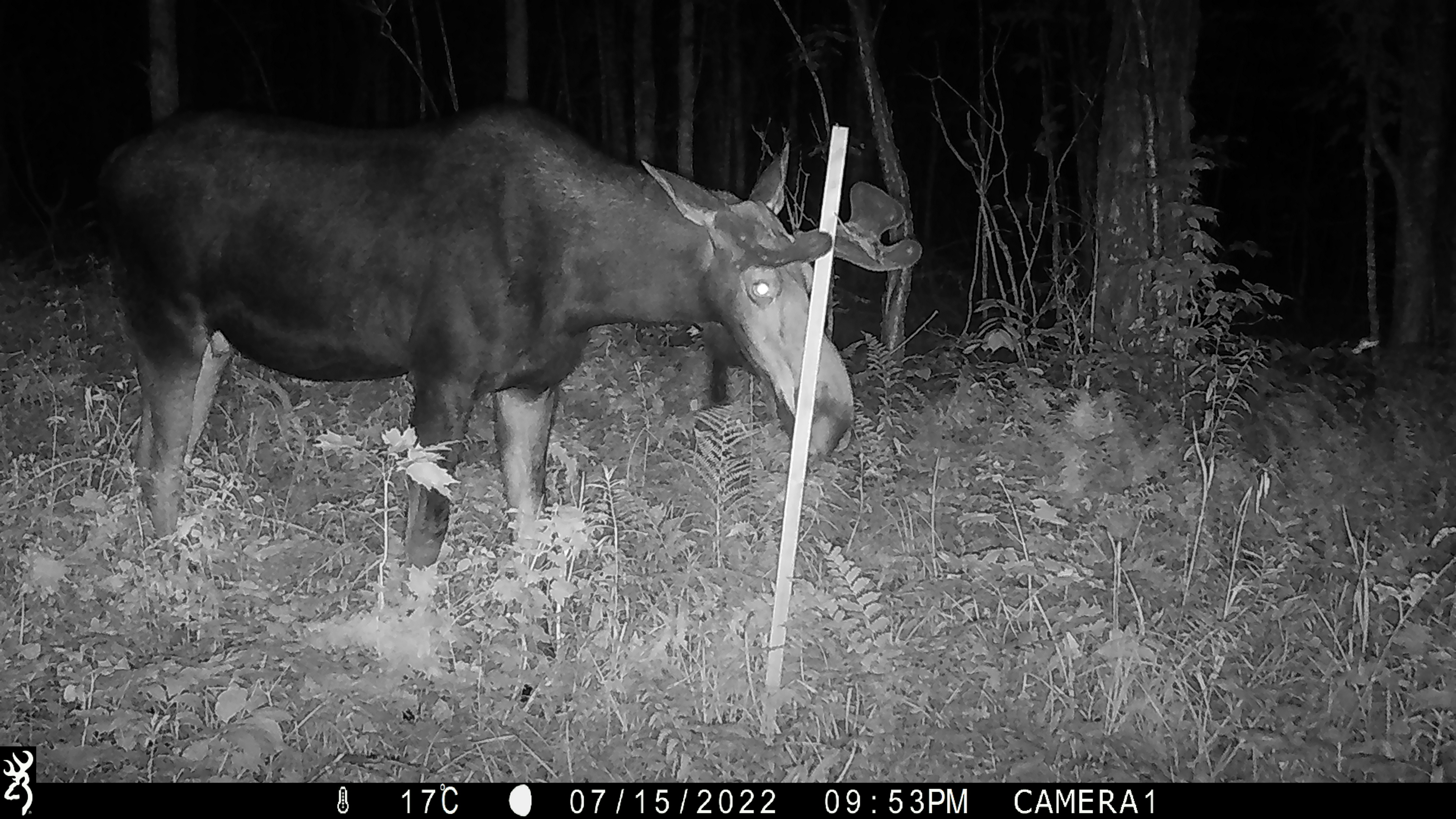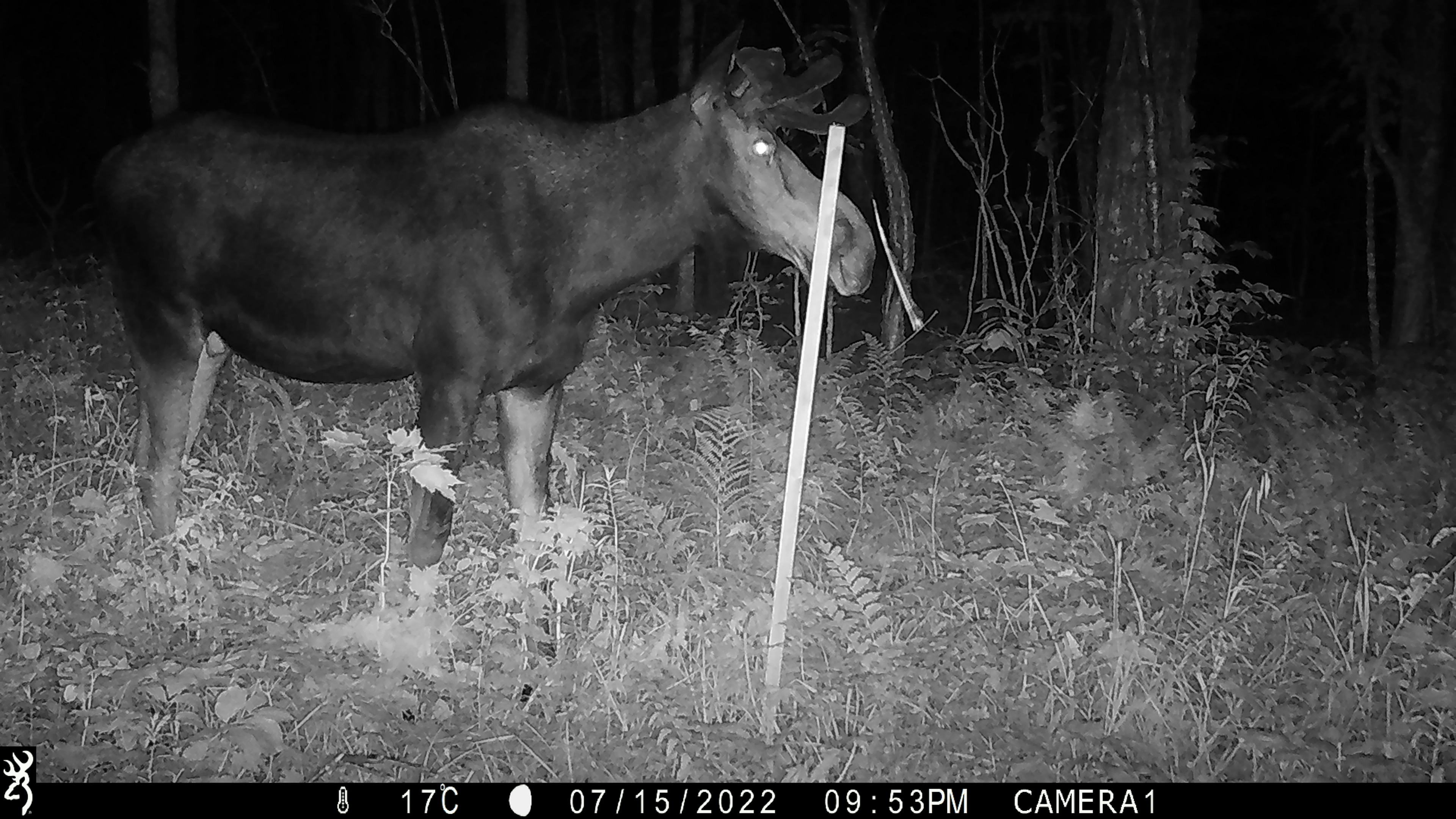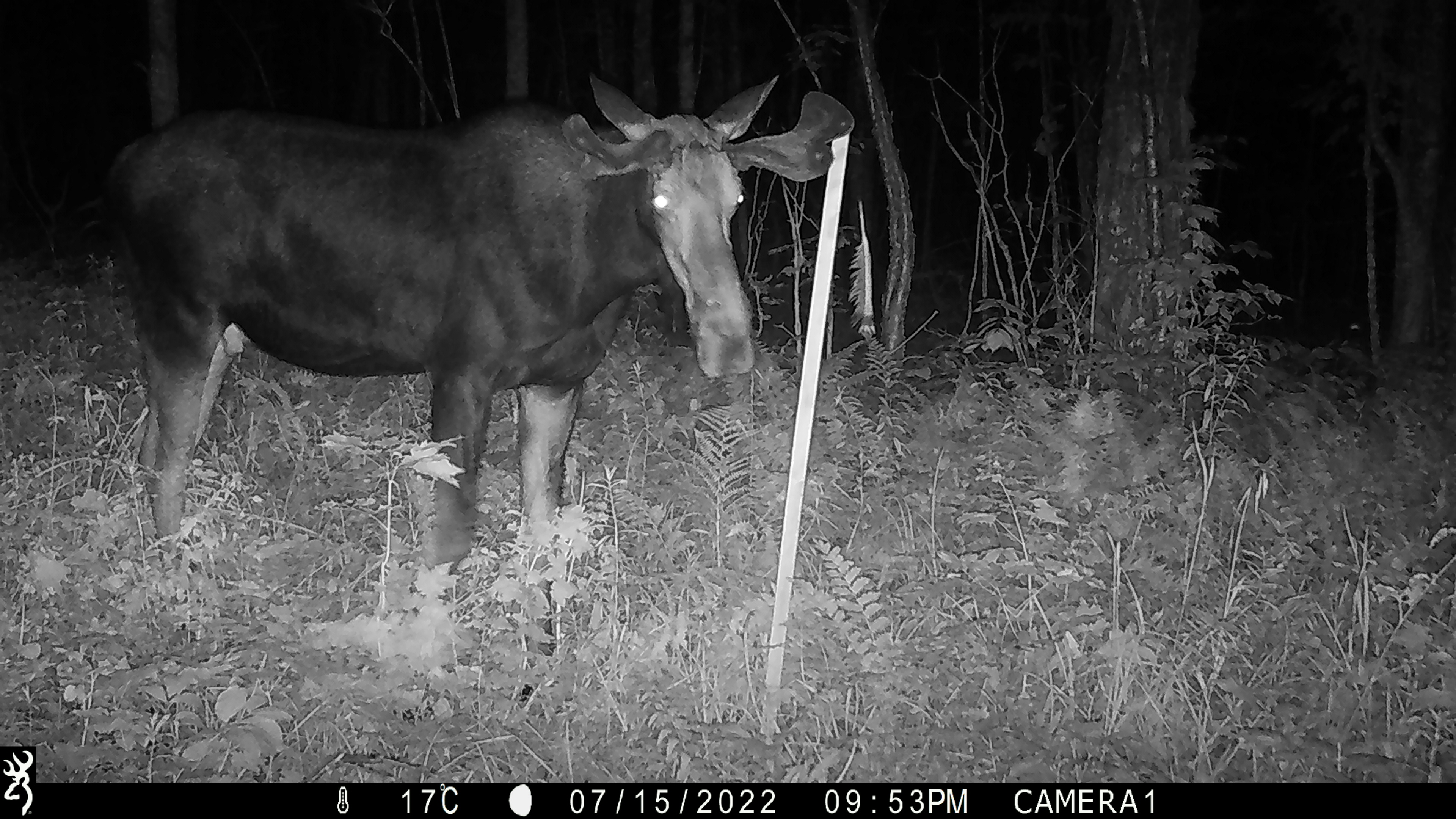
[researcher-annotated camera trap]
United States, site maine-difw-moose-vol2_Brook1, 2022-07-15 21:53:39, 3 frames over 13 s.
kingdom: Animalia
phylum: Chordata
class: Mammalia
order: Artiodactyla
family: Cervidae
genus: Alces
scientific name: Alces alces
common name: moose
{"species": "moose (Alces alces)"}